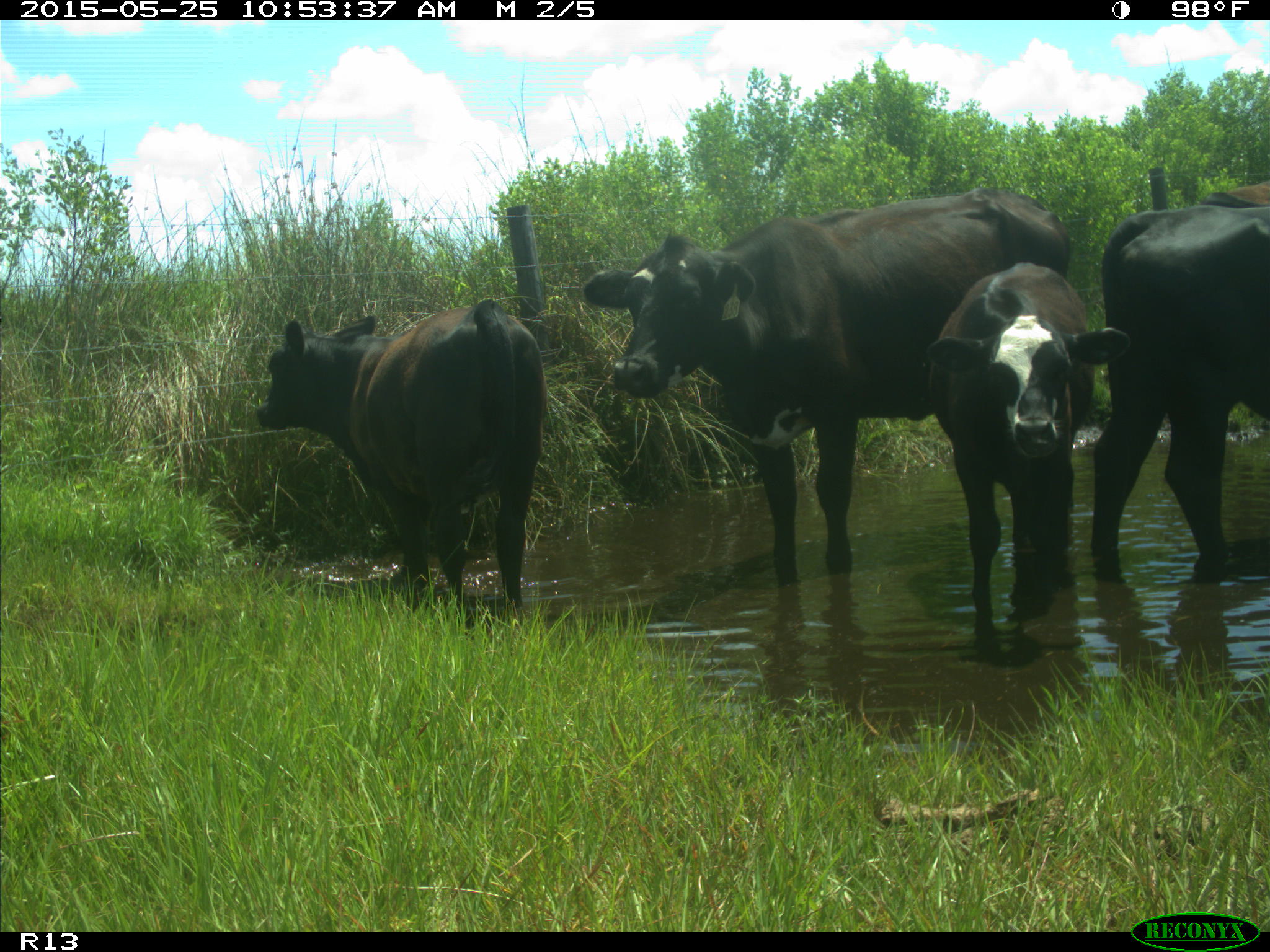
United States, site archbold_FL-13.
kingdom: Animalia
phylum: Chordata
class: Mammalia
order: Artiodactyla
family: Bovidae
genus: Bos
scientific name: Bos taurus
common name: domestic cow